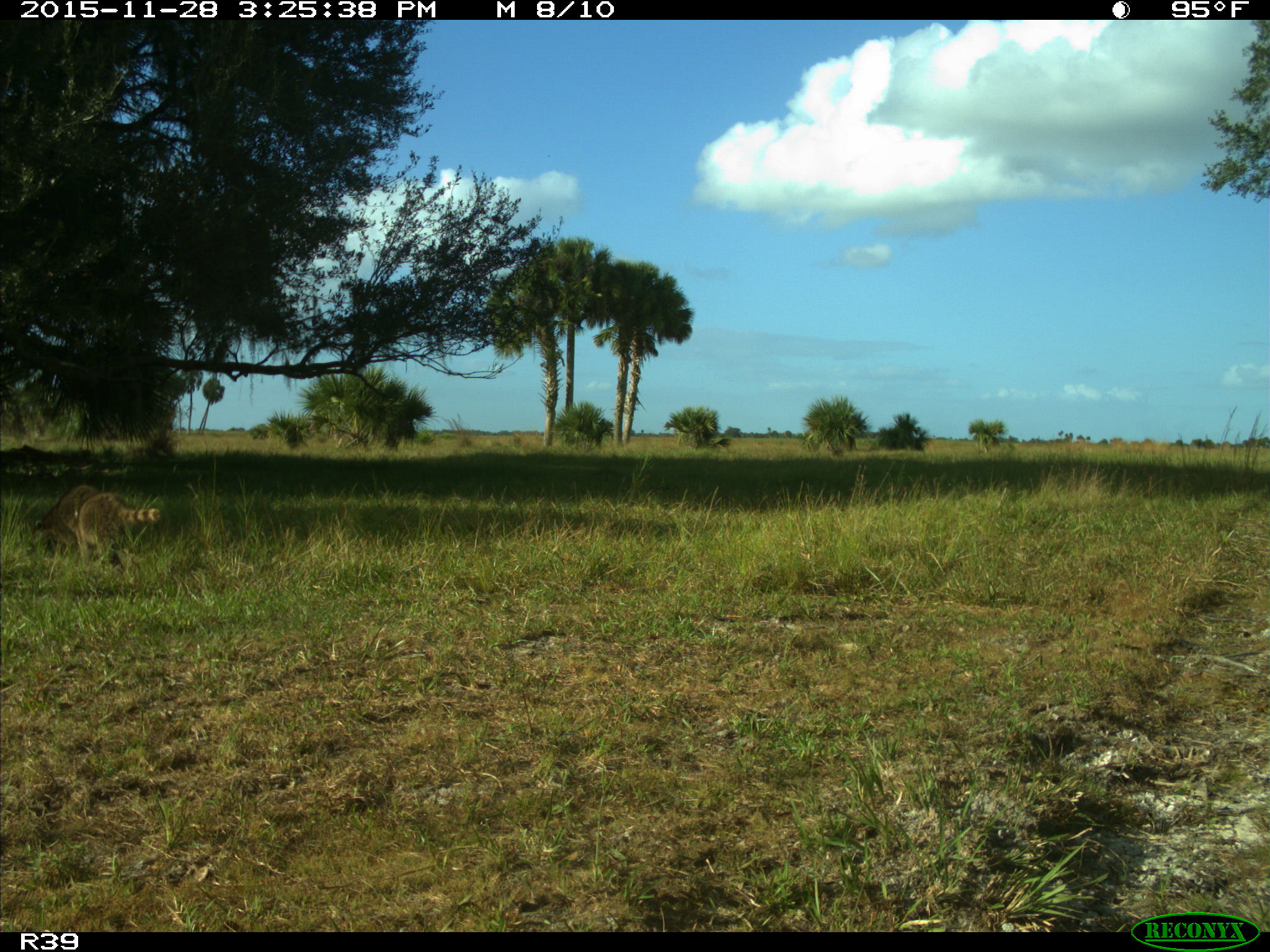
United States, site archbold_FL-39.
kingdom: Animalia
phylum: Chordata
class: Mammalia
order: Carnivora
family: Procyonidae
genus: Procyon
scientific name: Procyon lotor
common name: common raccoon